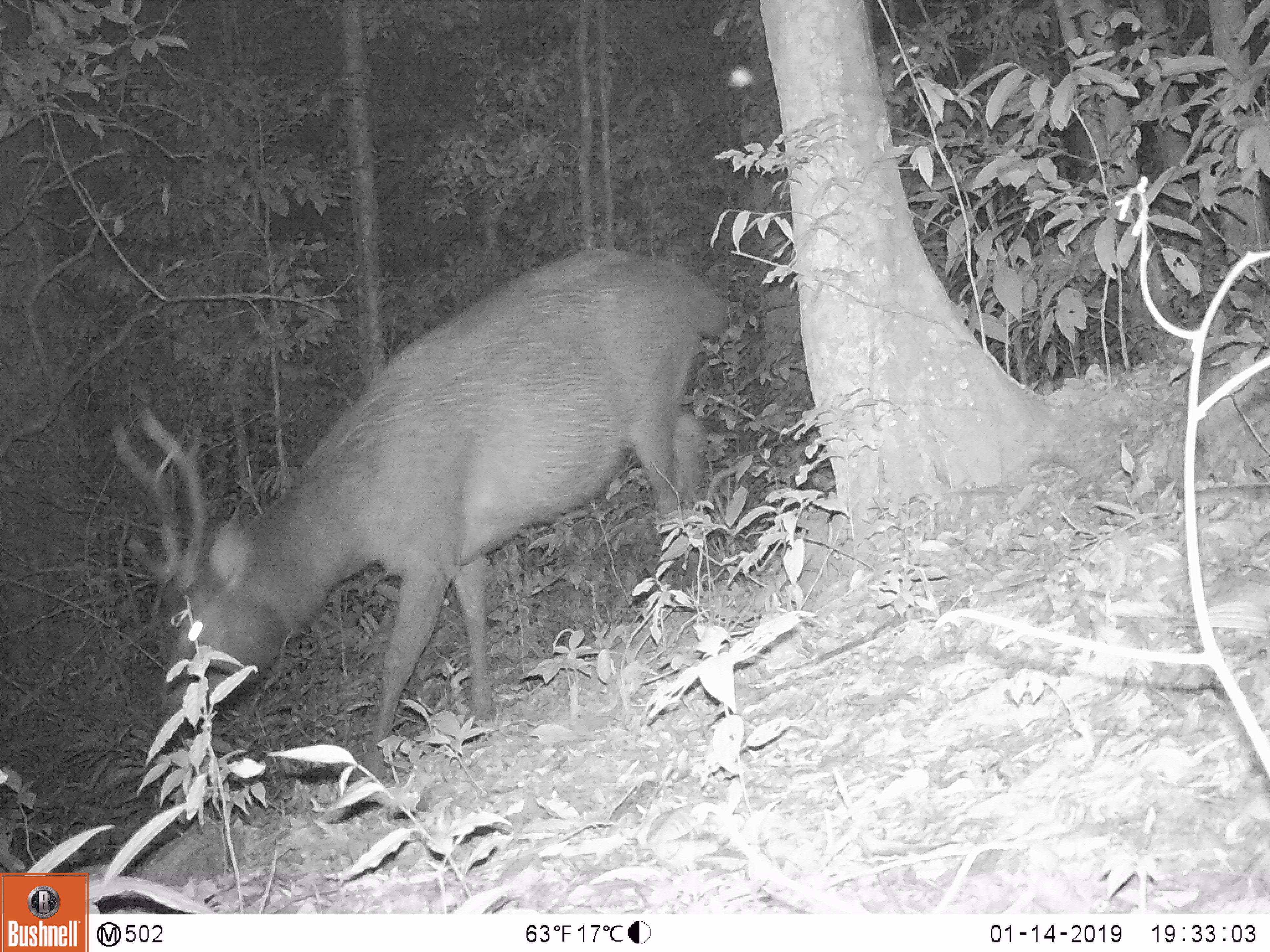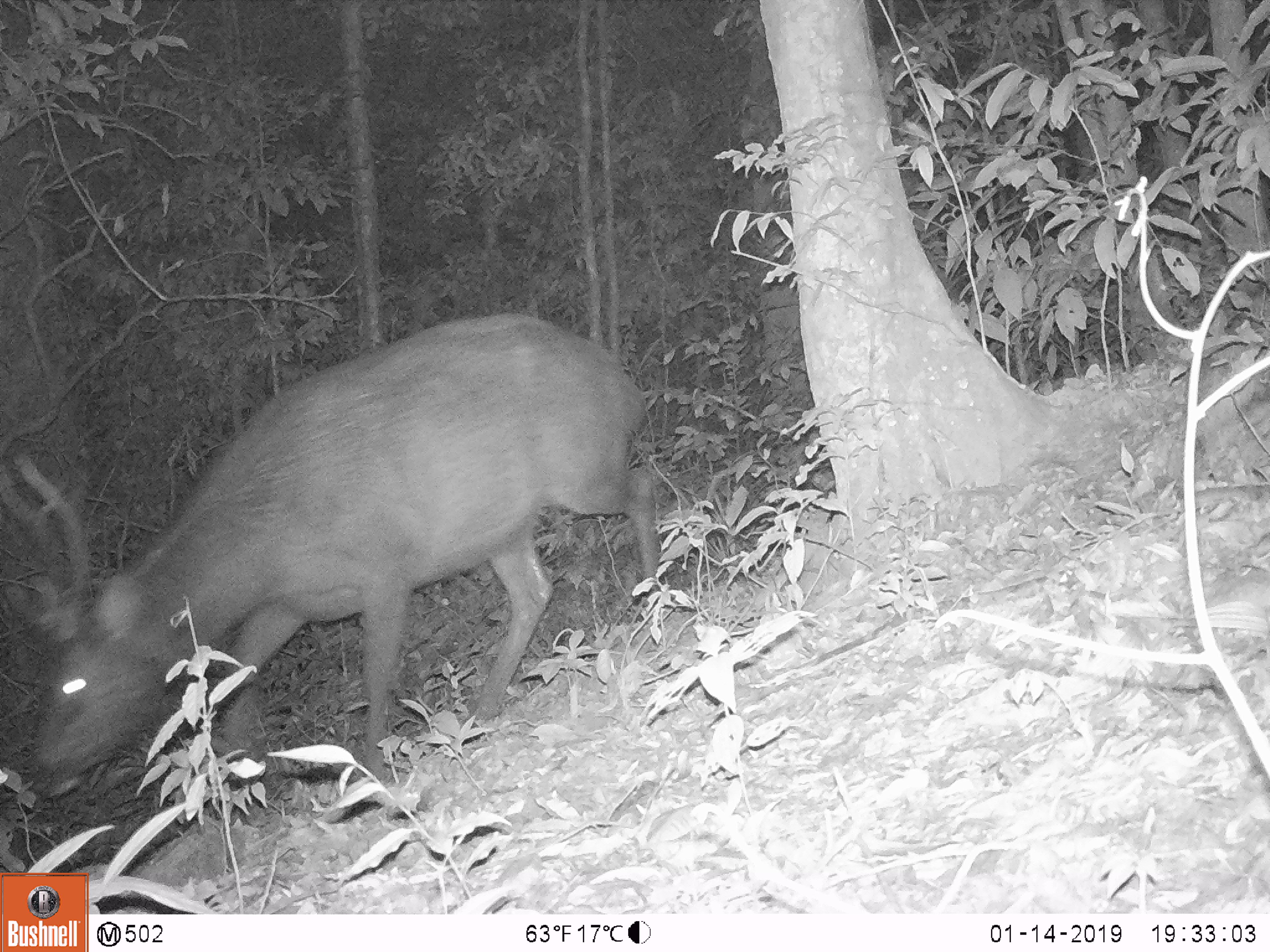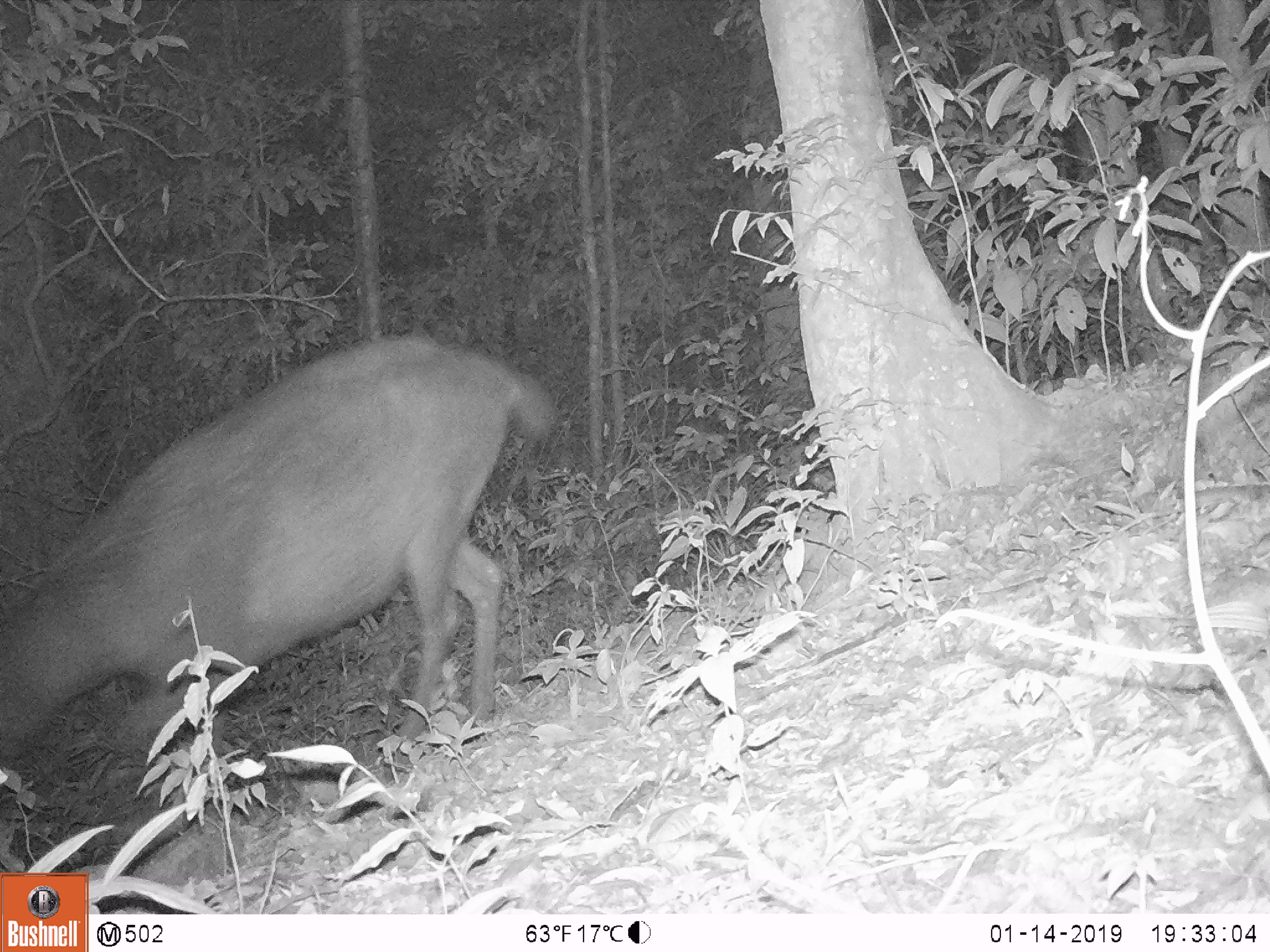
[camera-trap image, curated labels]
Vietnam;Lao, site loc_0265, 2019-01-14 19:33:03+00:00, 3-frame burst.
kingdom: Animalia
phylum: Chordata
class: Mammalia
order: Artiodactyla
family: Cervidae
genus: Rusa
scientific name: Rusa unicolor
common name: sambar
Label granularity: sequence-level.